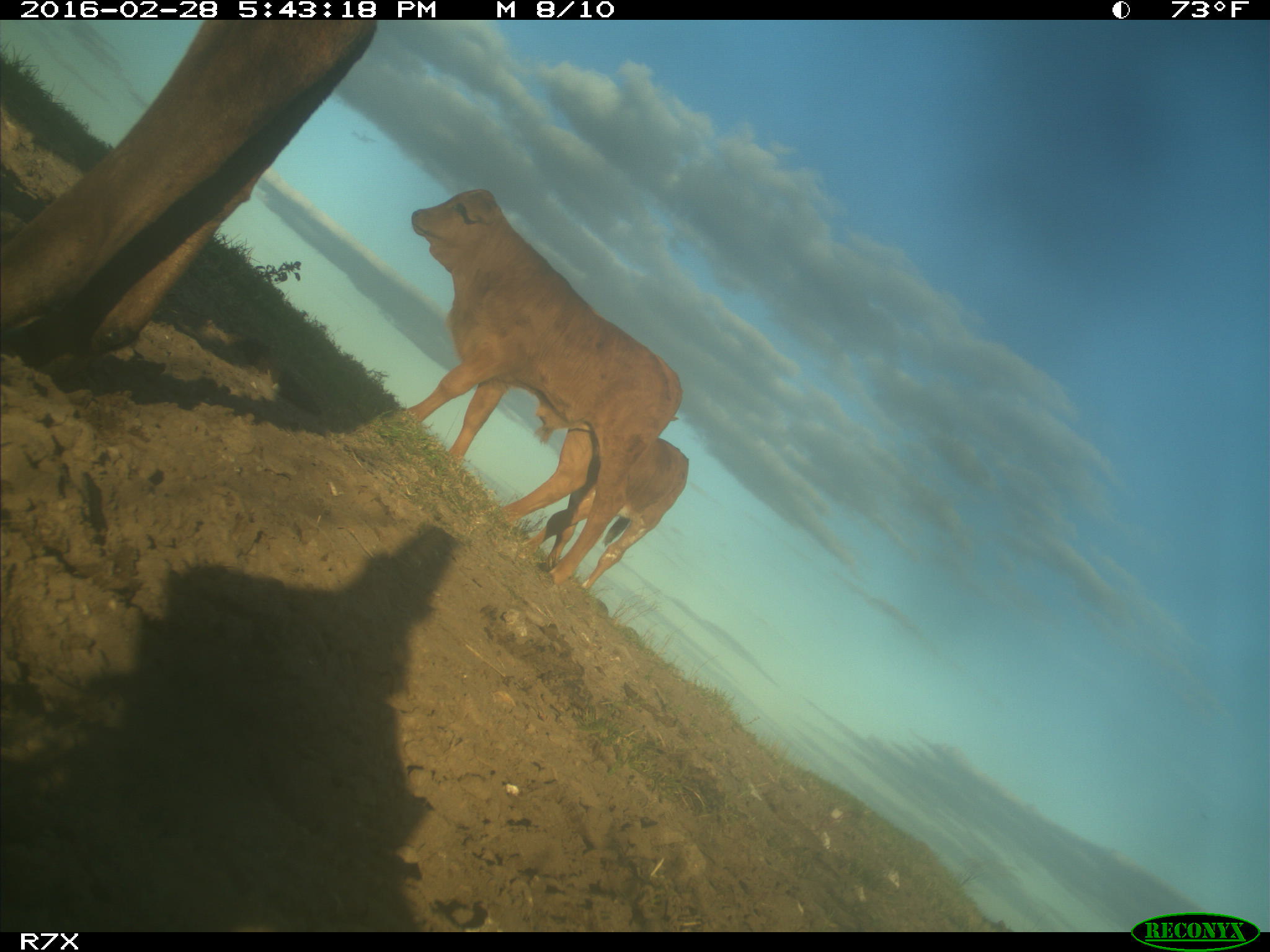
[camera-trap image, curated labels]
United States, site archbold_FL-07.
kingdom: Animalia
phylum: Chordata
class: Mammalia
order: Artiodactyla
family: Bovidae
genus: Bos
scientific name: Bos taurus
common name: domestic cow